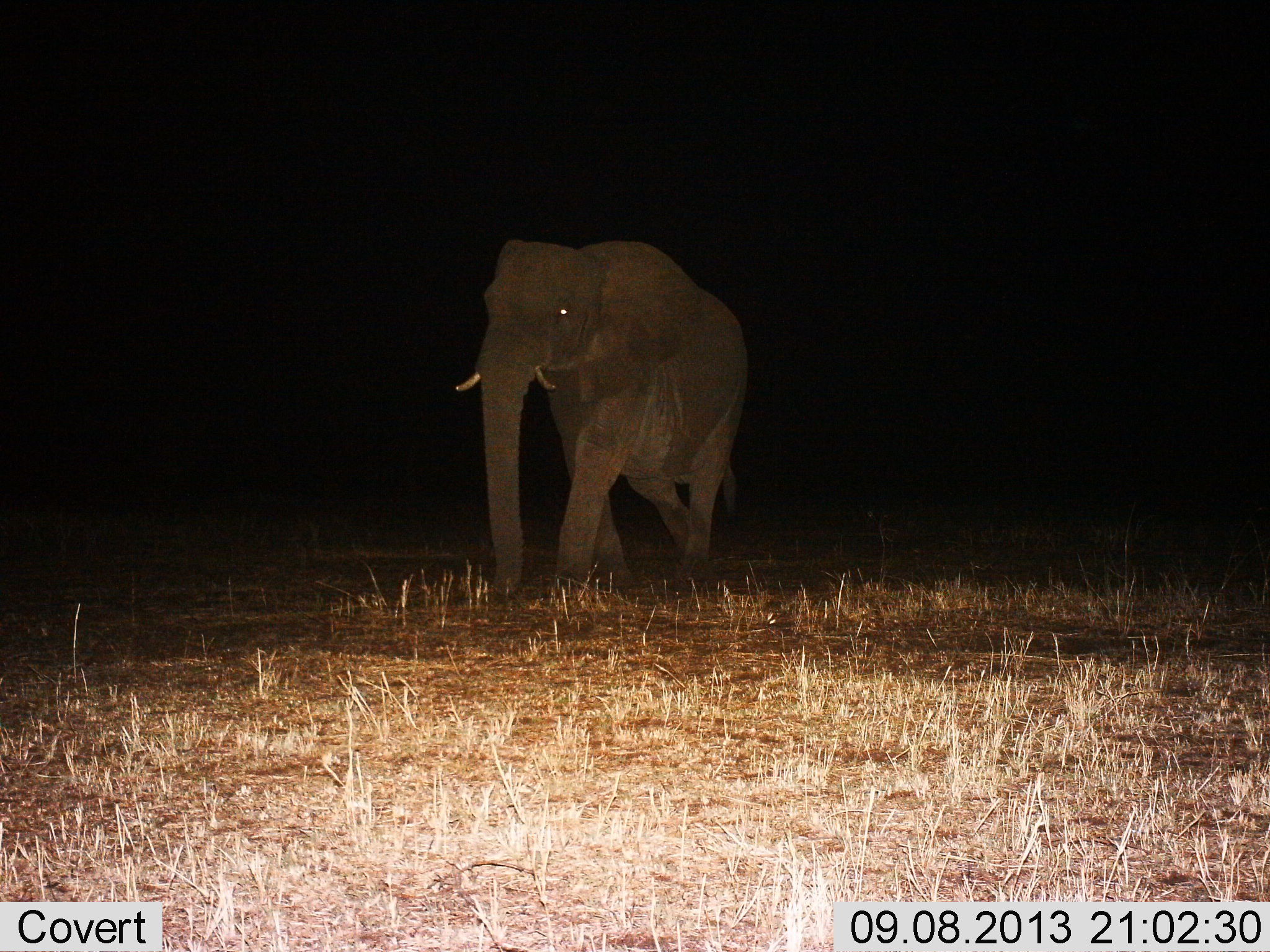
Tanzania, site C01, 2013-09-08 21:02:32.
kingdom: Animalia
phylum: Chordata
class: Mammalia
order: Proboscidea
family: Elephantidae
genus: Loxodonta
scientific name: Loxodonta africana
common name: african bush elephant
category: elephant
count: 1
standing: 15%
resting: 0%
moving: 85%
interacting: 0%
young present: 5%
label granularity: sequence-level